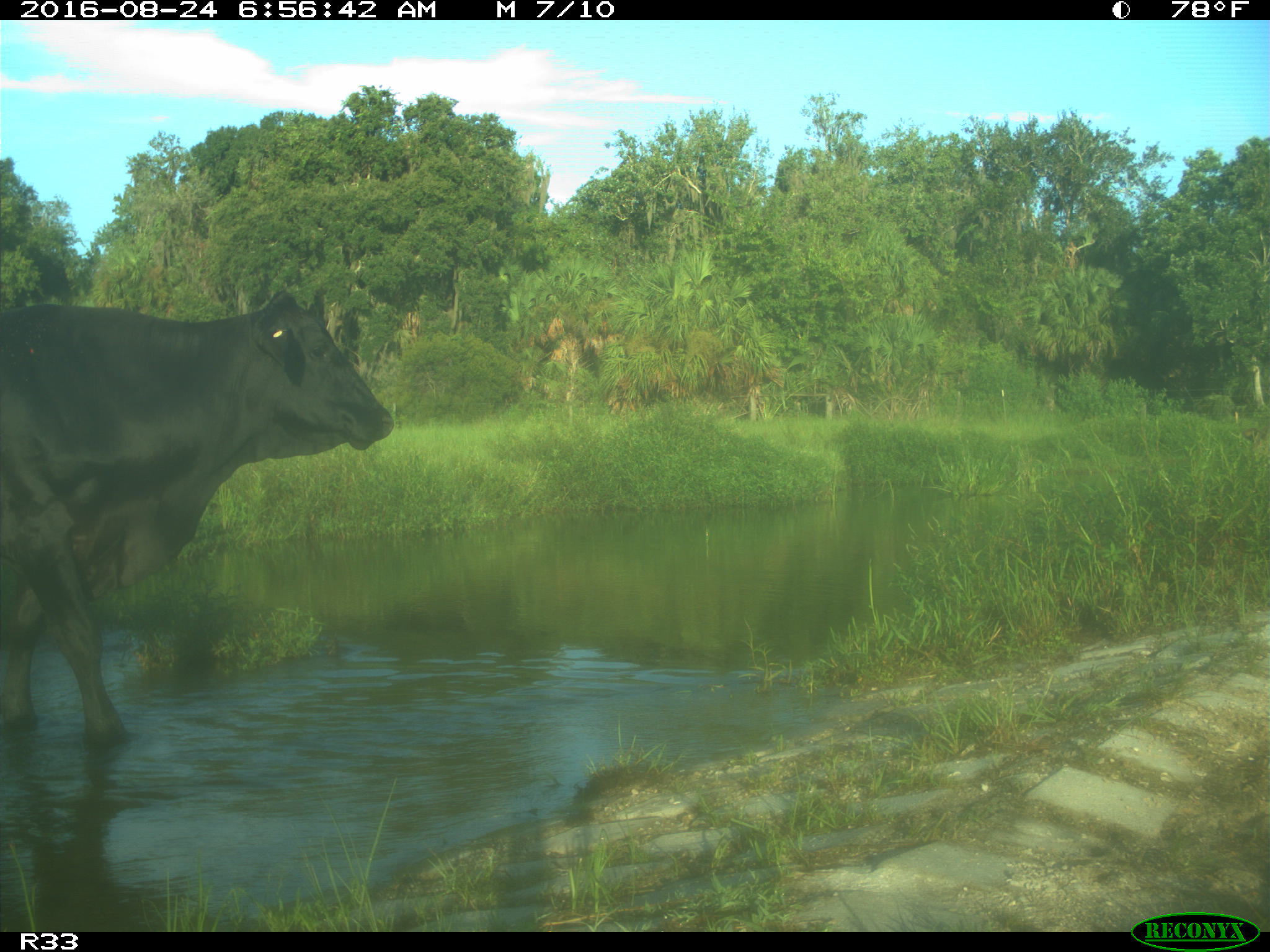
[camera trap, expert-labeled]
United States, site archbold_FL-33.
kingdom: Animalia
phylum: Chordata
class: Mammalia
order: Artiodactyla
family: Bovidae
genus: Bos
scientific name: Bos taurus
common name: domestic cow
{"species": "Bos taurus (domestic cow)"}